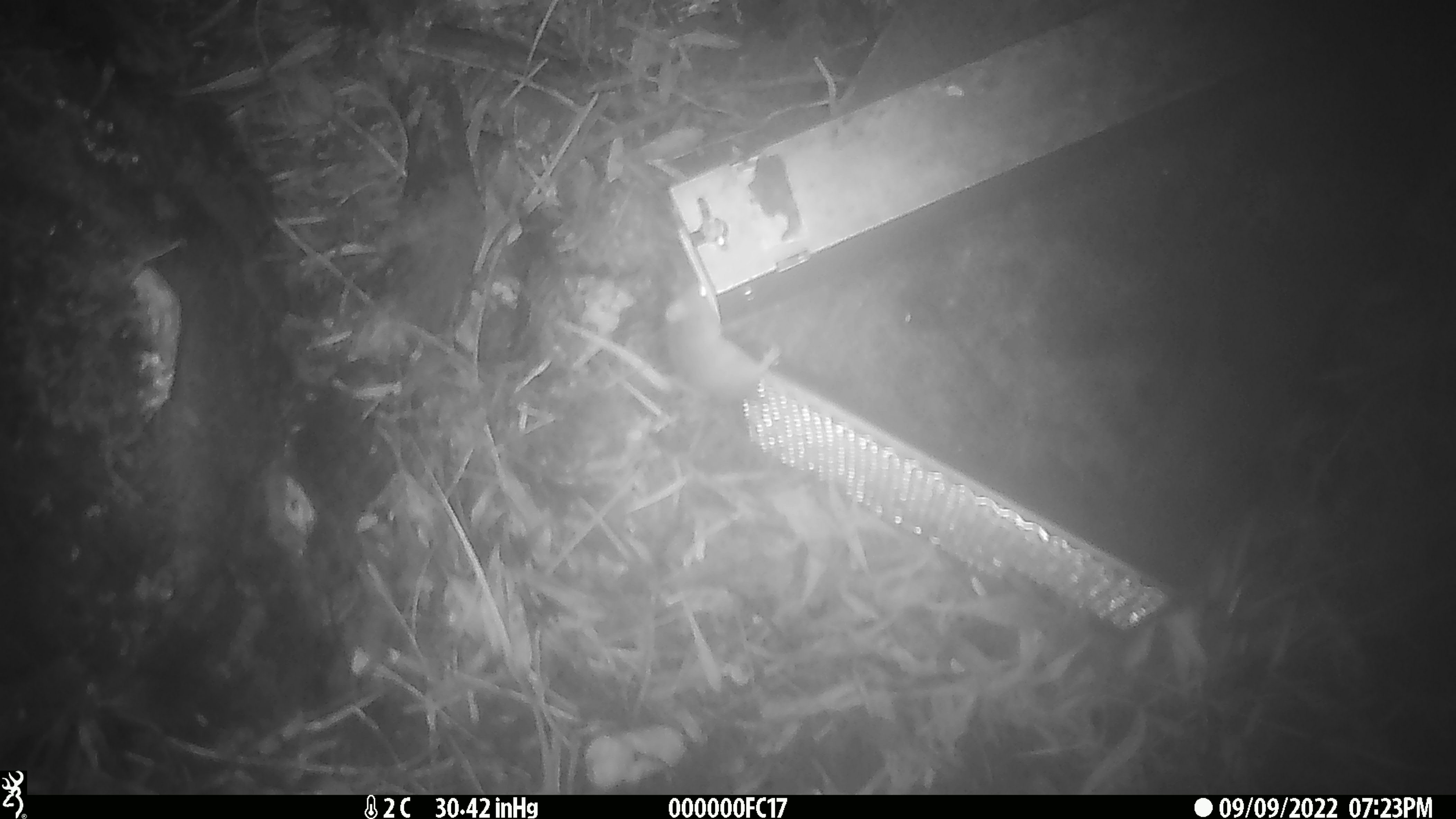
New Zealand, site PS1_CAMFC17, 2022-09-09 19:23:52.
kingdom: Animalia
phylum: Chordata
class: Mammalia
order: Rodentia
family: Muridae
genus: Mus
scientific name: Mus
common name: mouse